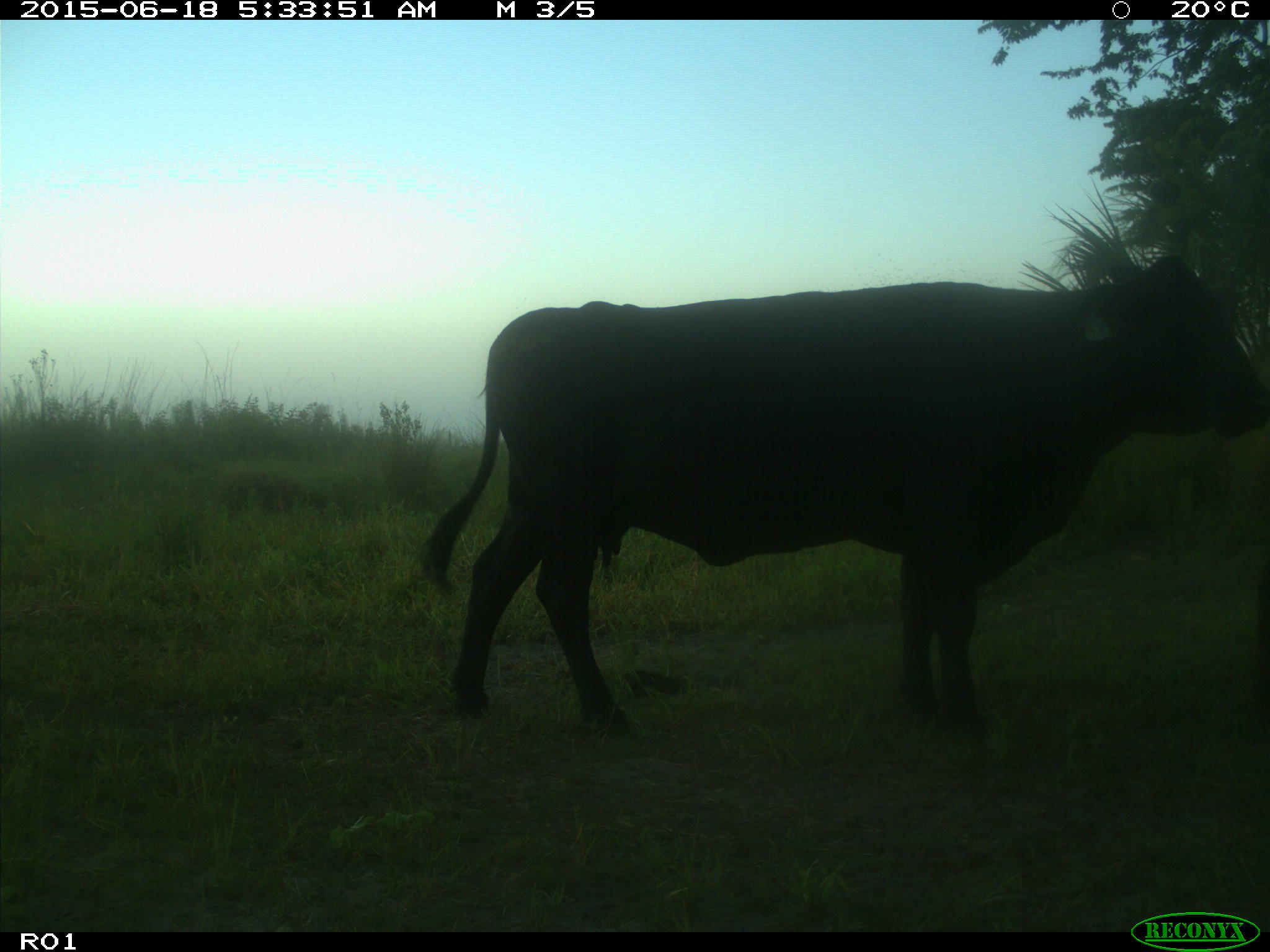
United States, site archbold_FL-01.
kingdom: Animalia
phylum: Chordata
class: Mammalia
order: Artiodactyla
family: Bovidae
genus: Bos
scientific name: Bos taurus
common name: domestic cow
Bos taurus (domestic cow).